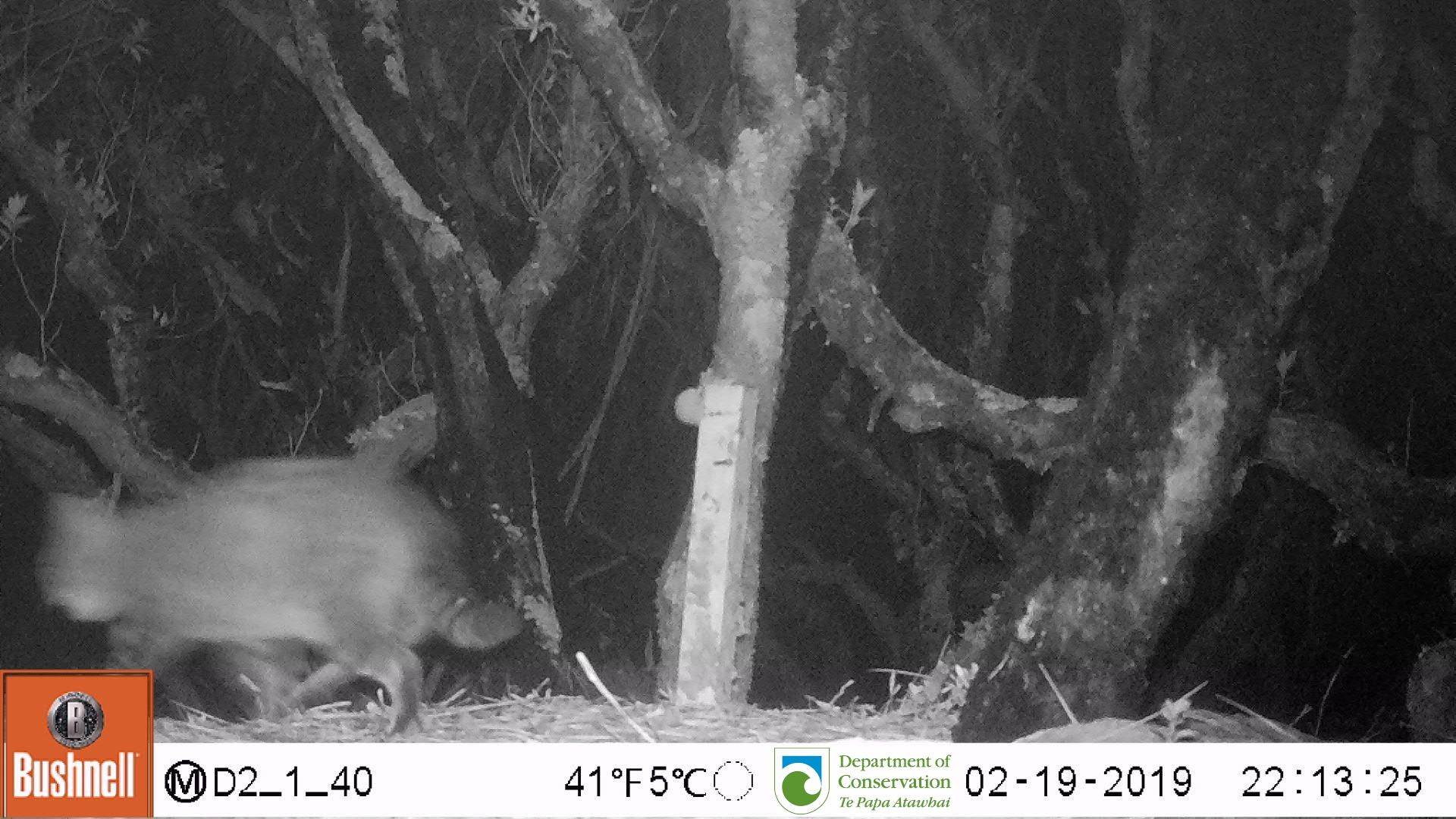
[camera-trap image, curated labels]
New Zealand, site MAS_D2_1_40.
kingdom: Animalia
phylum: Chordata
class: Mammalia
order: Carnivora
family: Felidae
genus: Felis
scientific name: Felis catus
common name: domestic cat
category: cat